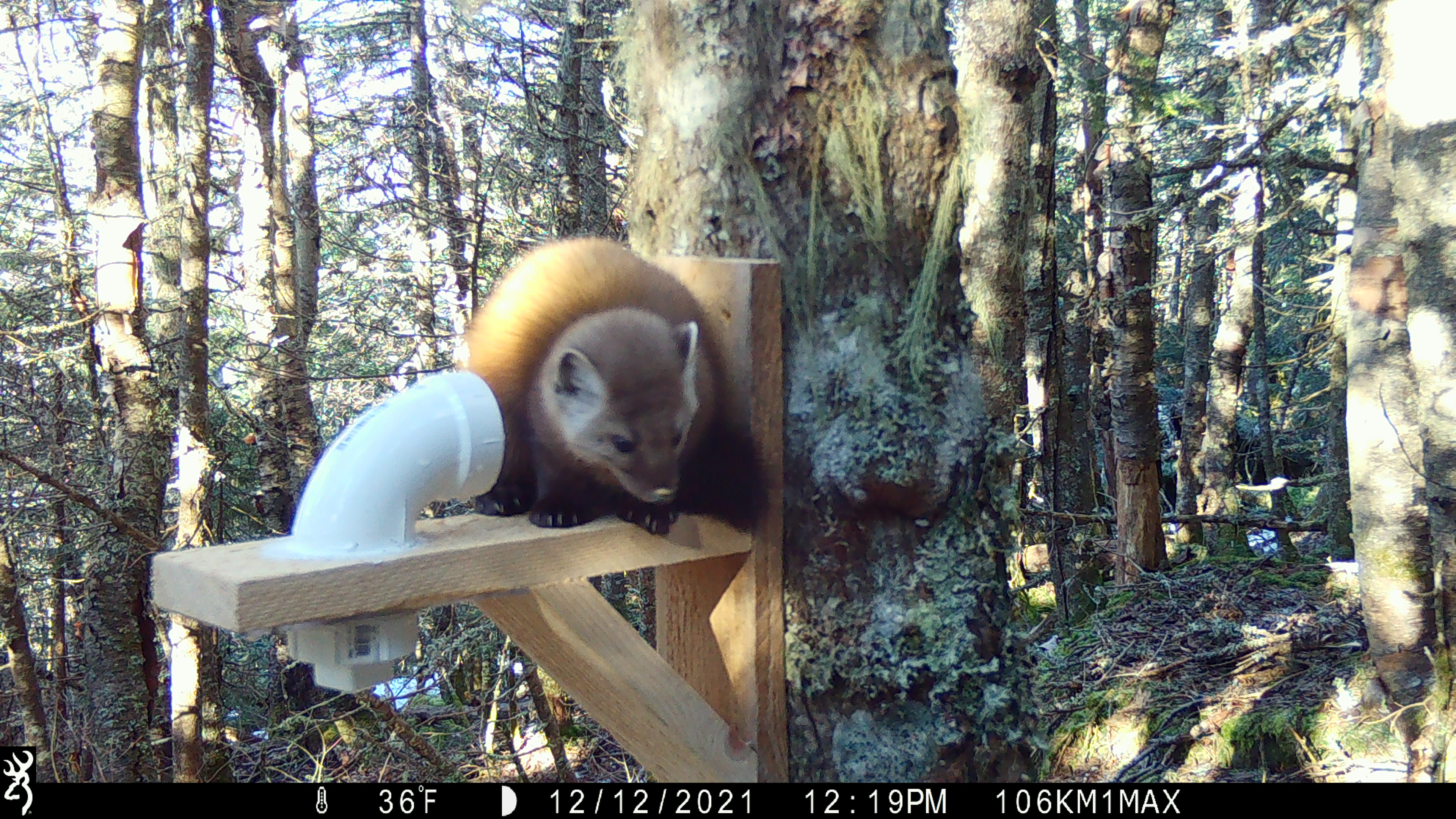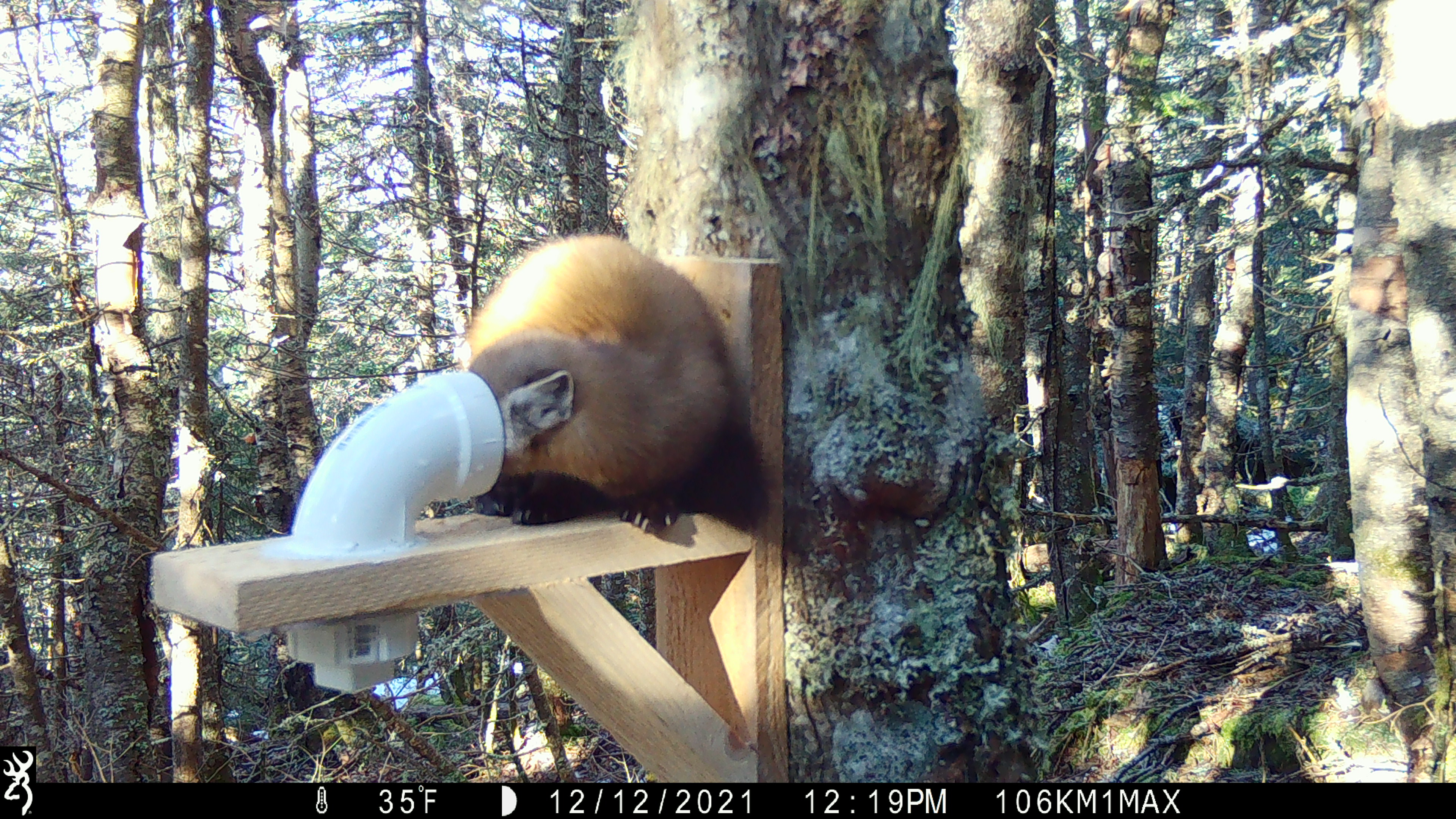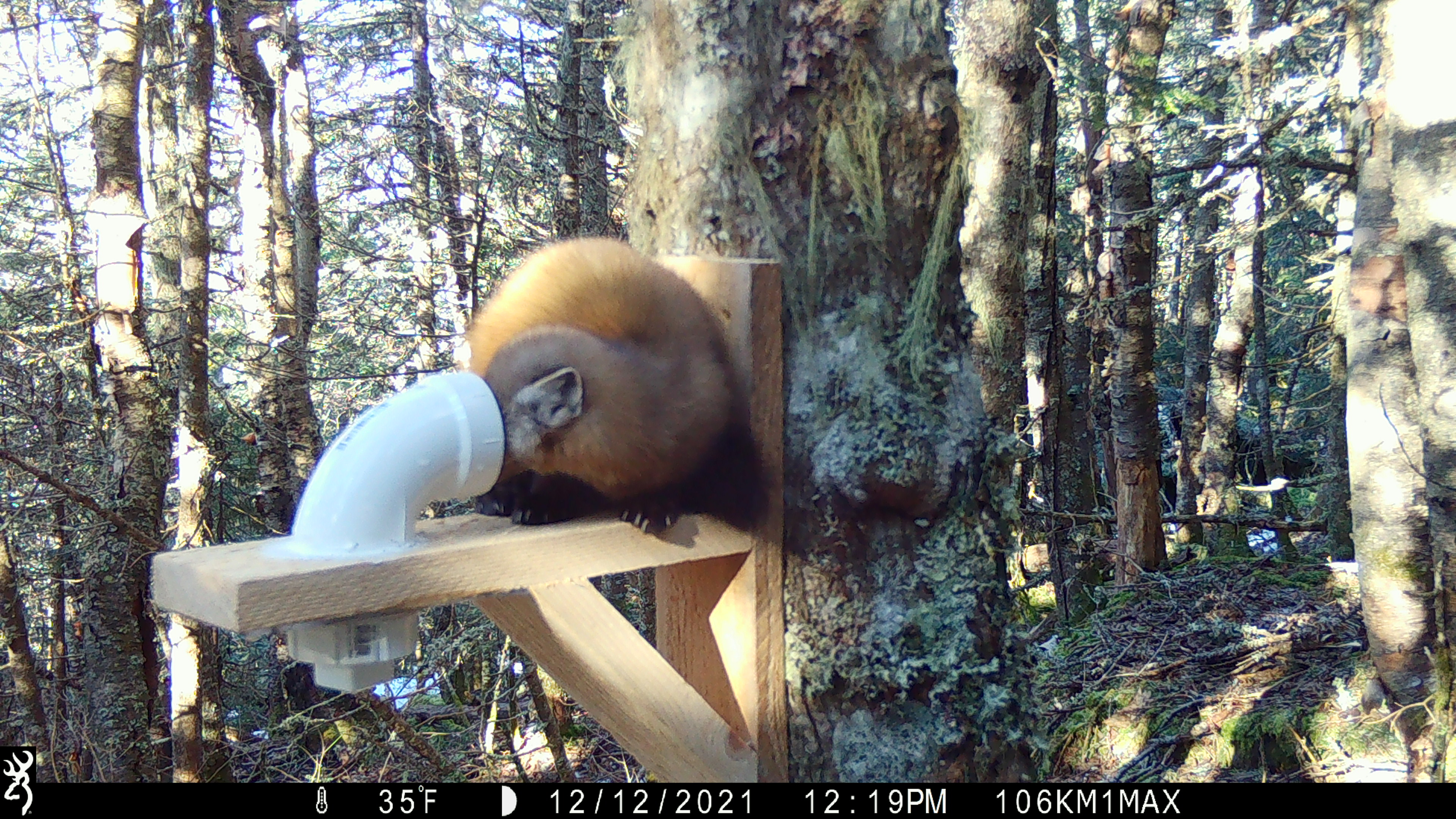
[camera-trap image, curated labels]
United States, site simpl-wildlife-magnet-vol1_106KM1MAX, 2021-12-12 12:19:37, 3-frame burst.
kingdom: Animalia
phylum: Chordata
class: Mammalia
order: Carnivora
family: Mustelidae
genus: Martes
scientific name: Martes americana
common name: american marten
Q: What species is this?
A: American marten (Martes americana).